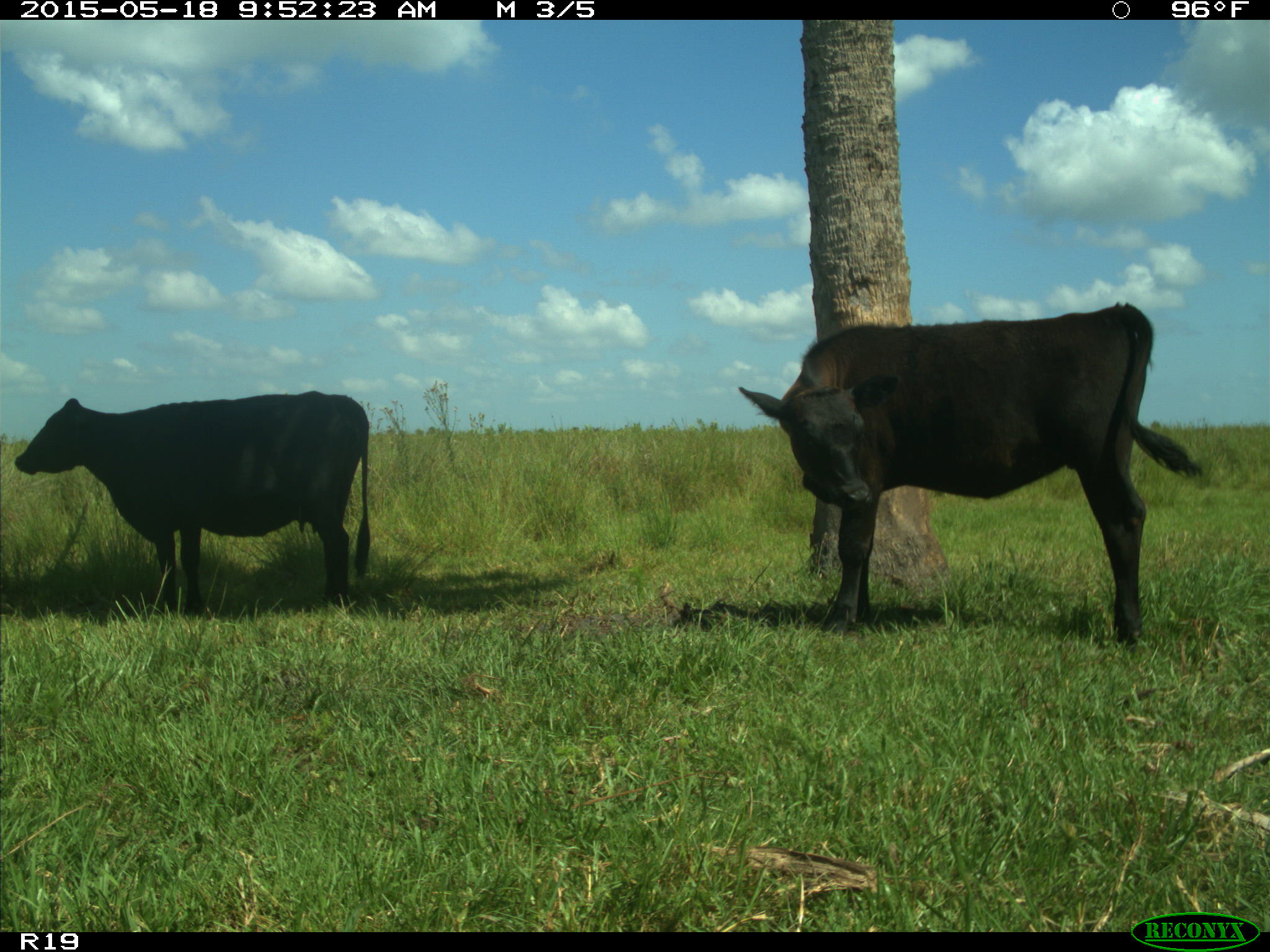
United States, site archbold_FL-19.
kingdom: Animalia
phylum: Chordata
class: Mammalia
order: Artiodactyla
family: Bovidae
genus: Bos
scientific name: Bos taurus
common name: domestic cow